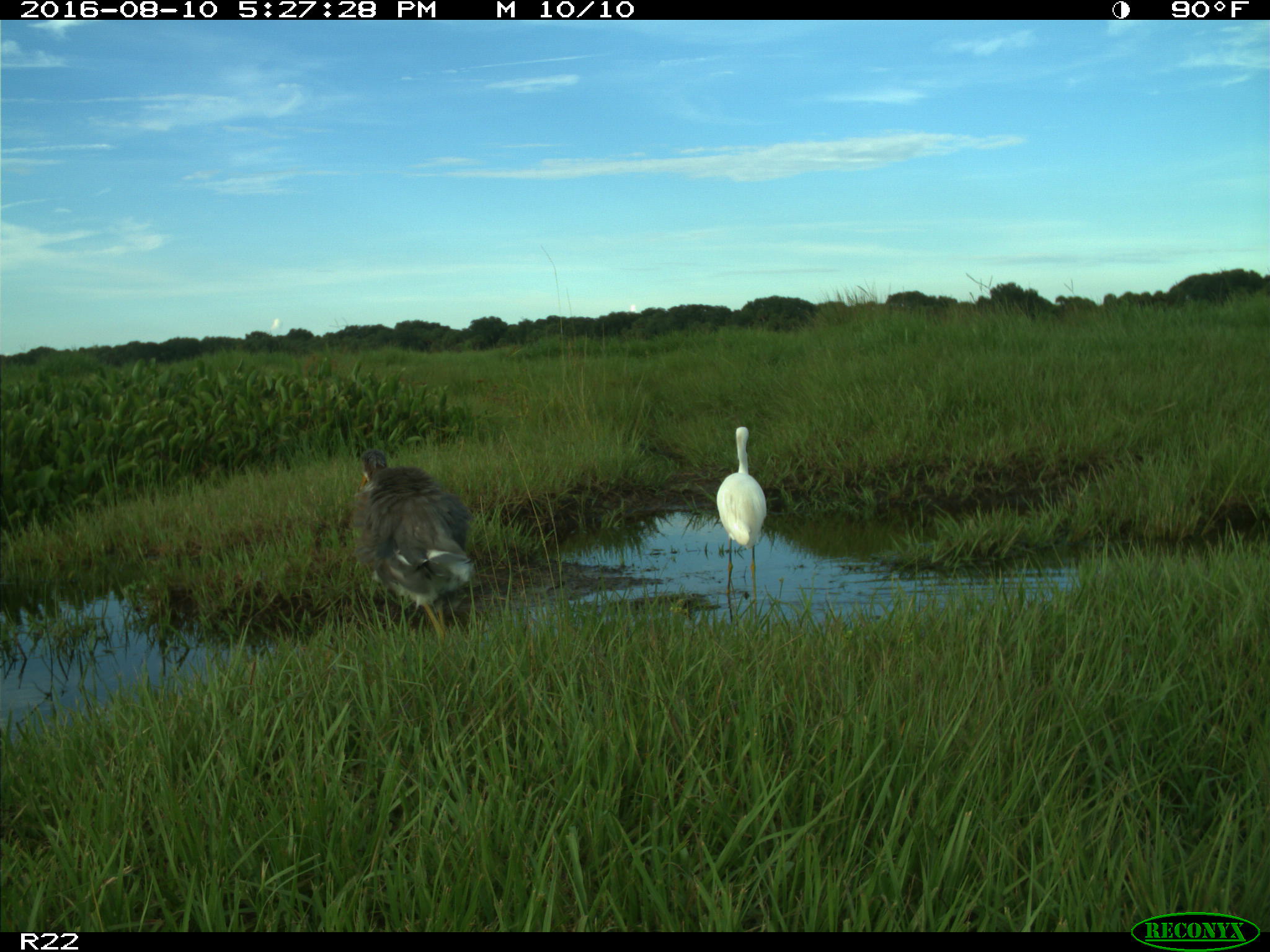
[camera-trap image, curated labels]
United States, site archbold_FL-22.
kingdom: Animalia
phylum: Chordata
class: Aves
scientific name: Aves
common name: birds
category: unidentified bird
Unidentified bird (birds) (Aves).